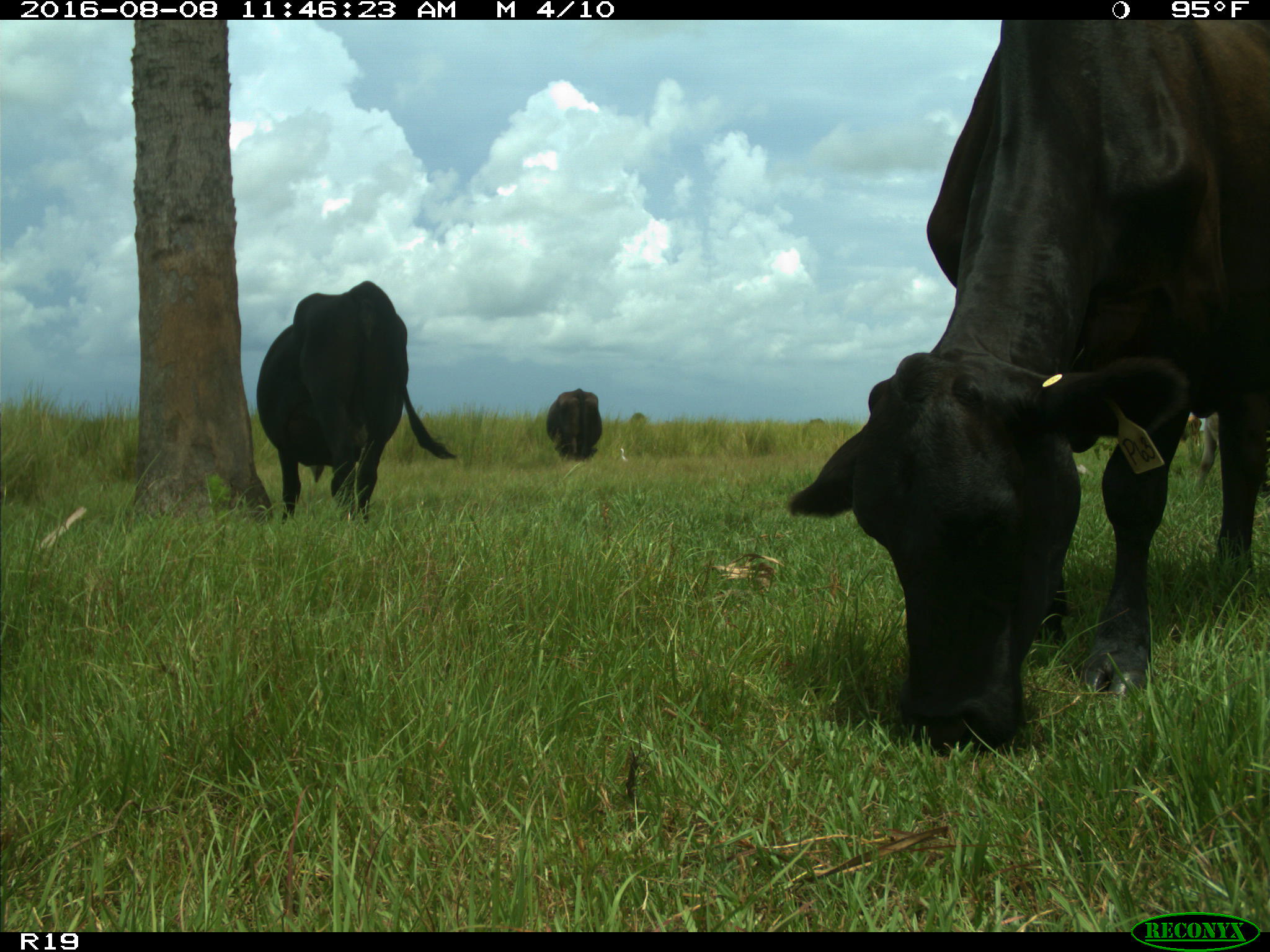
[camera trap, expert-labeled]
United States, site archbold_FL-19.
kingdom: Animalia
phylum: Chordata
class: Mammalia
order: Artiodactyla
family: Bovidae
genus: Bos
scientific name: Bos taurus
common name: domestic cow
Bos taurus (domestic cow).